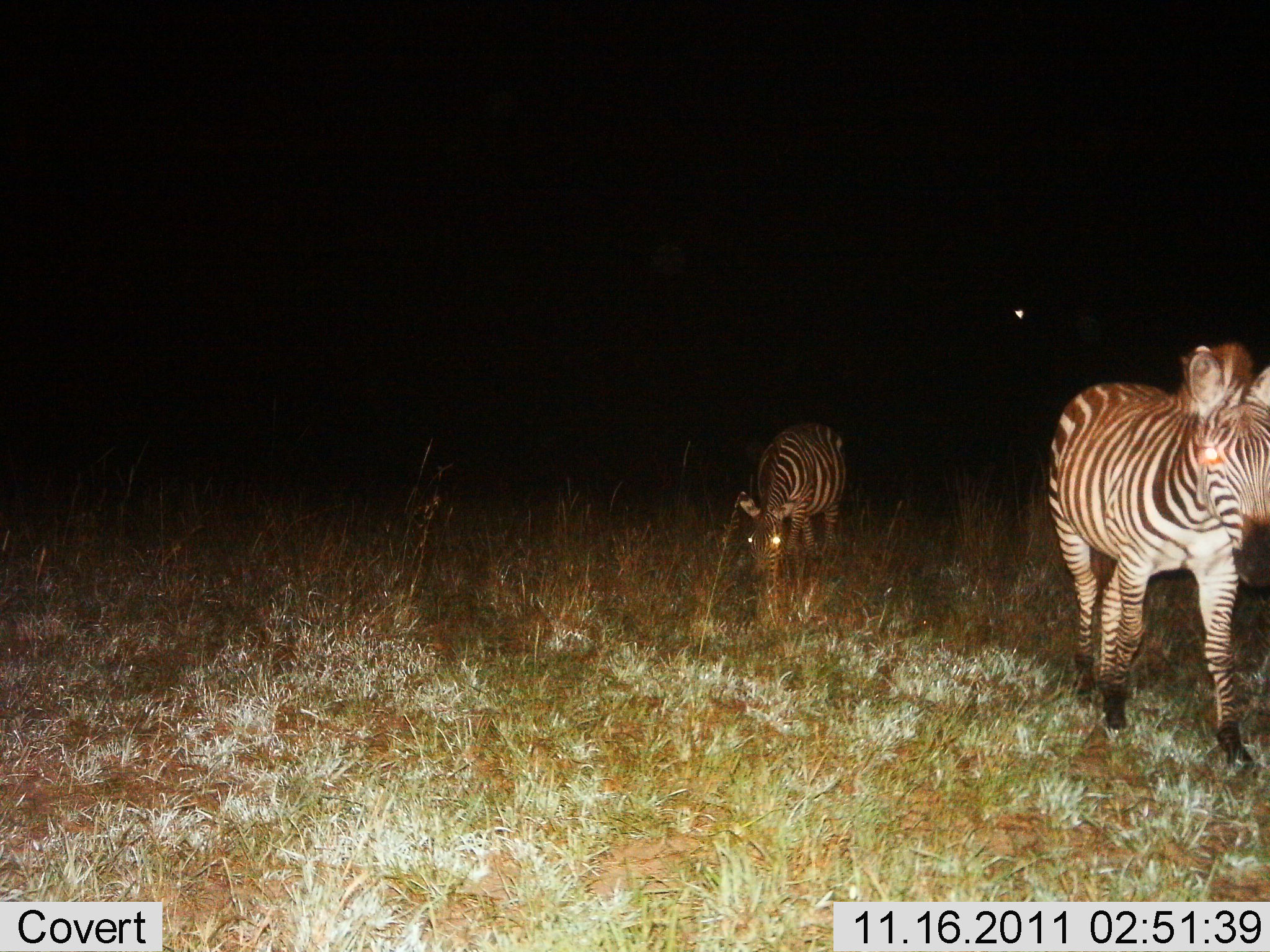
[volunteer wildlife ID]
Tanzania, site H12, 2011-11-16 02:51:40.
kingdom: Animalia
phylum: Chordata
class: Mammalia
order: Perissodactyla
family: Equidae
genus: Equus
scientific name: Equus quagga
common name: plains zebra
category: zebra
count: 2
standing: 60%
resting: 0%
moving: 50%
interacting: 0%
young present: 0%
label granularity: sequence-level